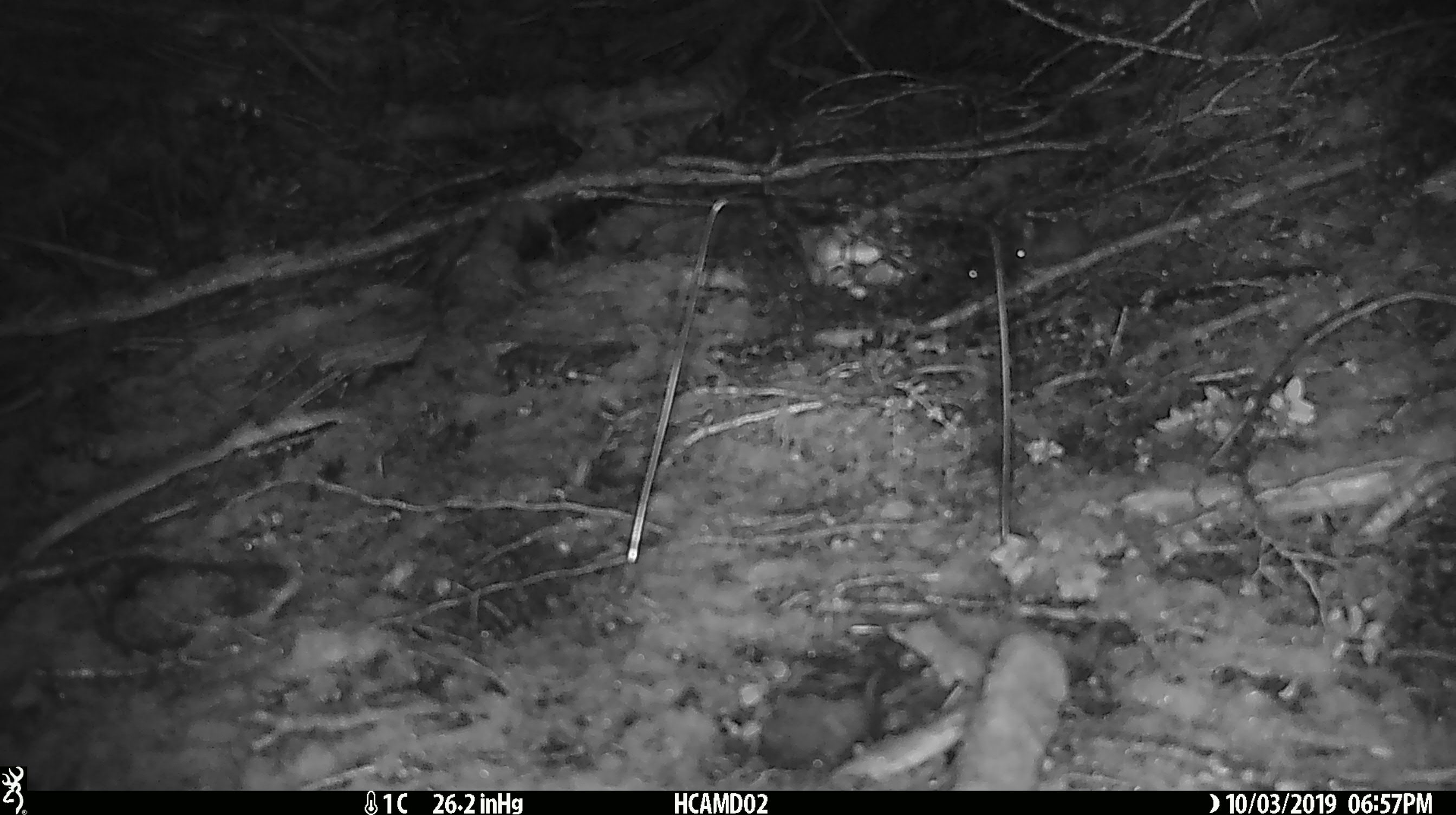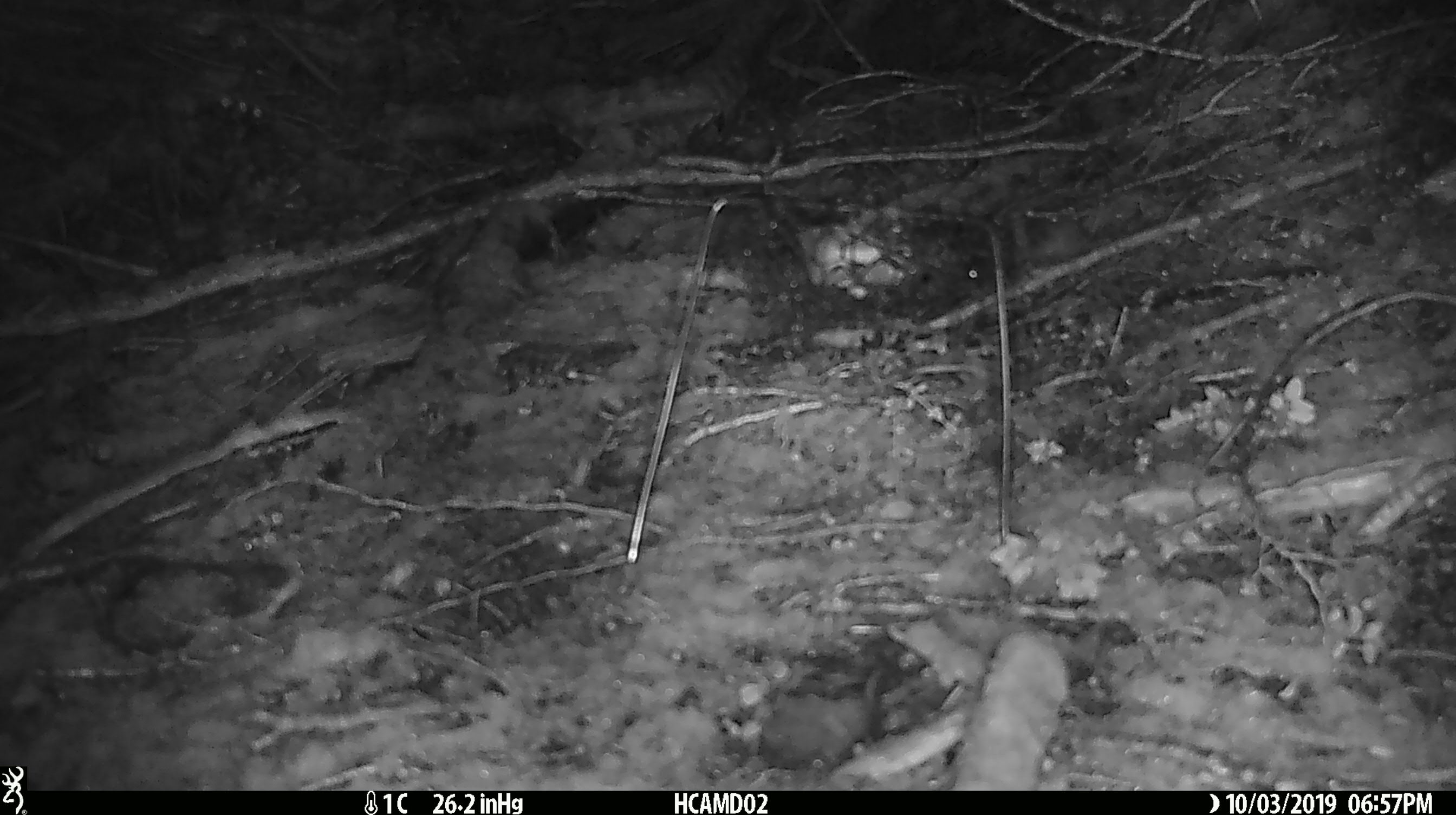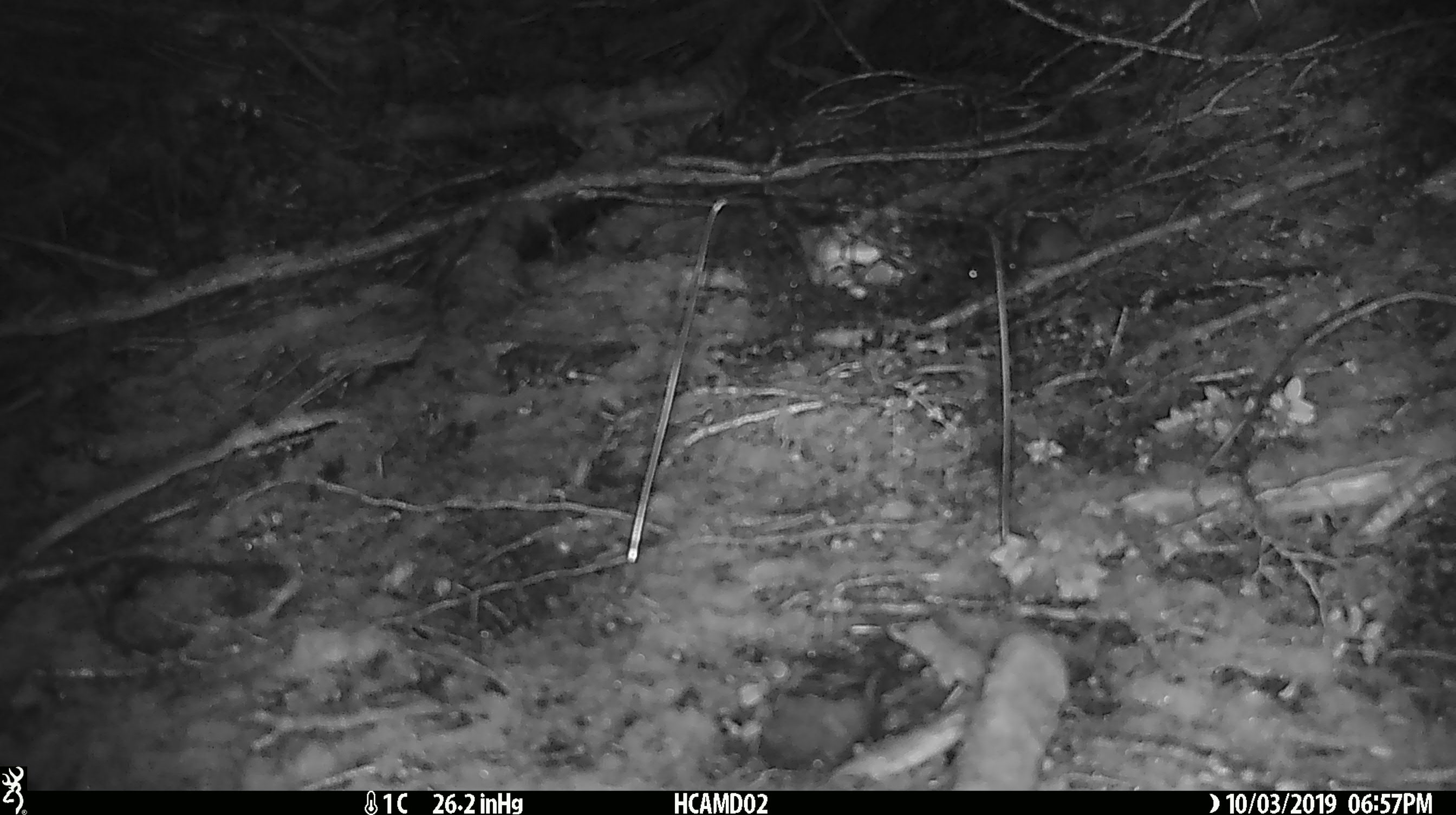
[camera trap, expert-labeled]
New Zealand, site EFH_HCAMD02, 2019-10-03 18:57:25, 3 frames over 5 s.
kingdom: Animalia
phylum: Chordata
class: Mammalia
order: Rodentia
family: Muridae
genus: Mus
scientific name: Mus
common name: mouse